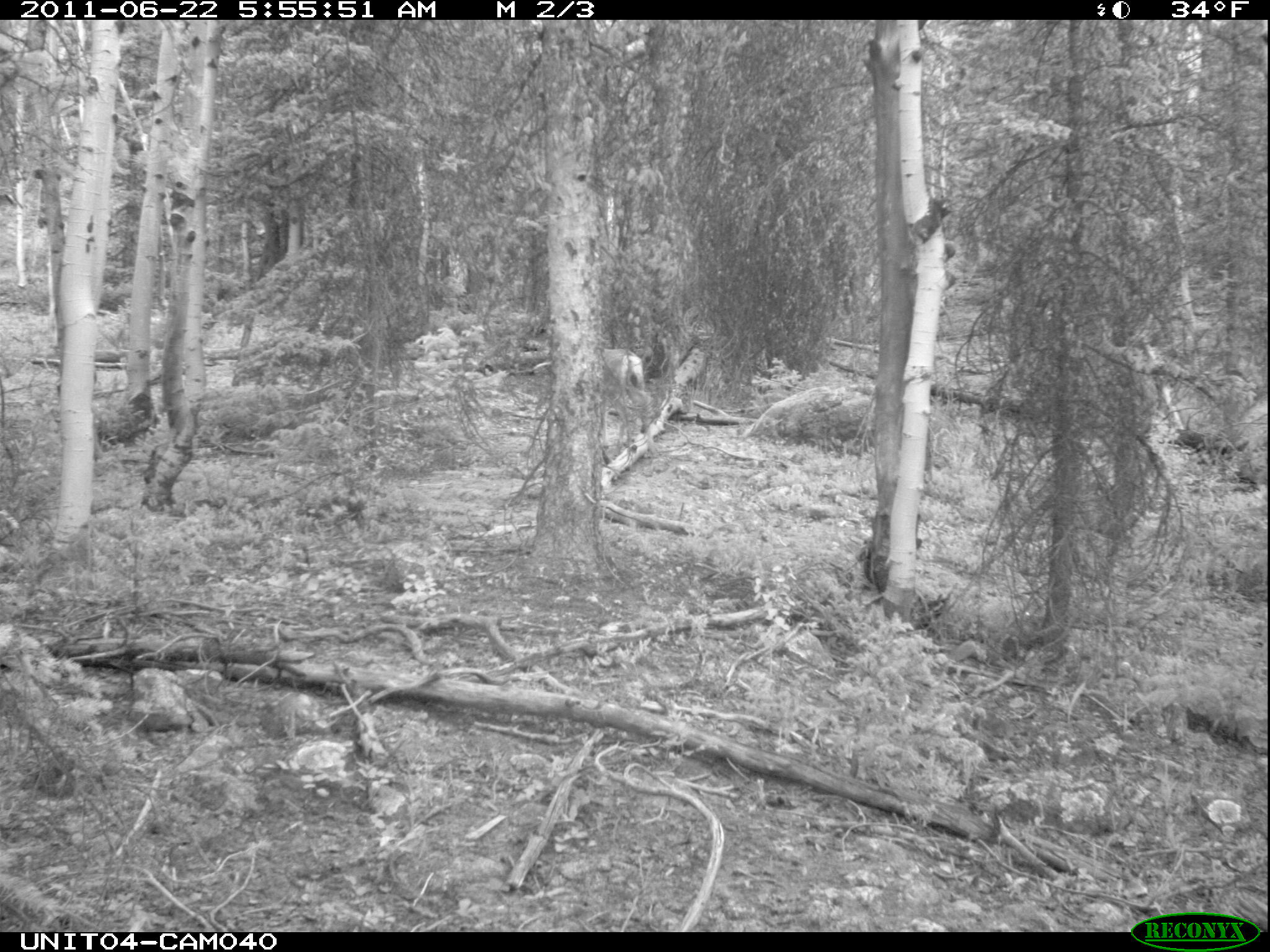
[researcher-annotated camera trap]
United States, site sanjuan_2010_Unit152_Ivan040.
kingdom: Animalia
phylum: Chordata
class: Mammalia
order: Artiodactyla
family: Cervidae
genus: Odocoileus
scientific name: Odocoileus hemionus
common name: mule deer